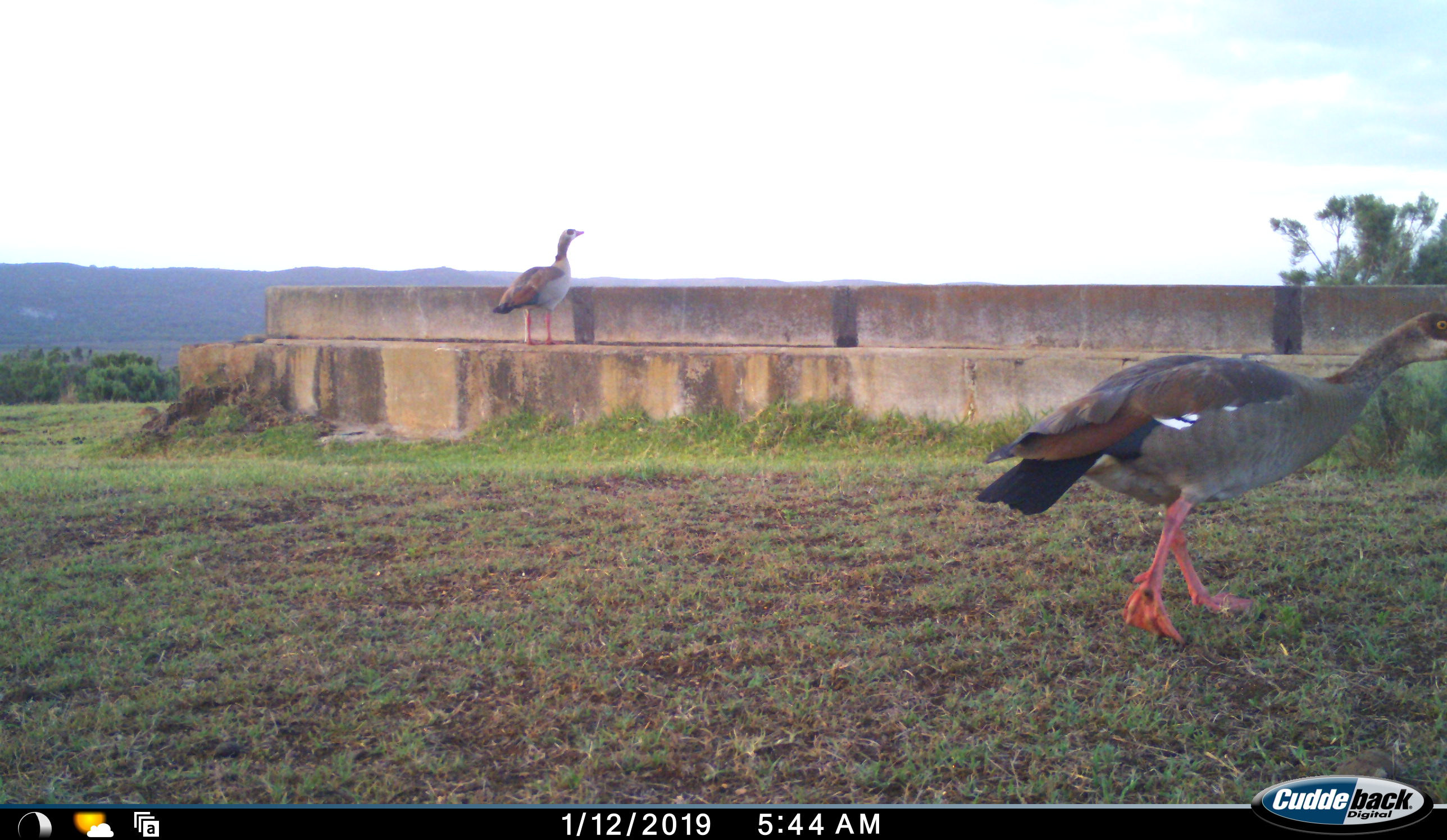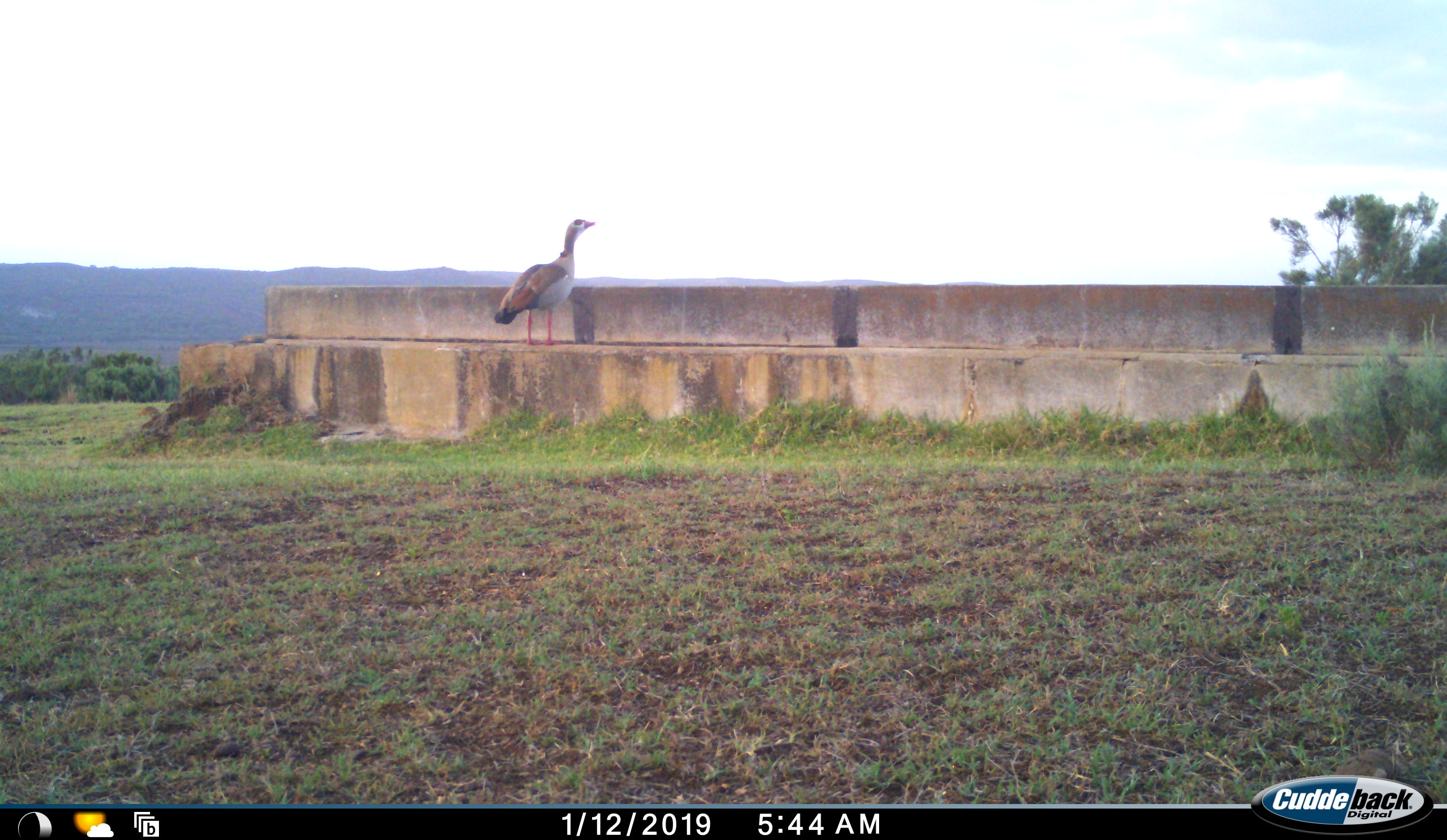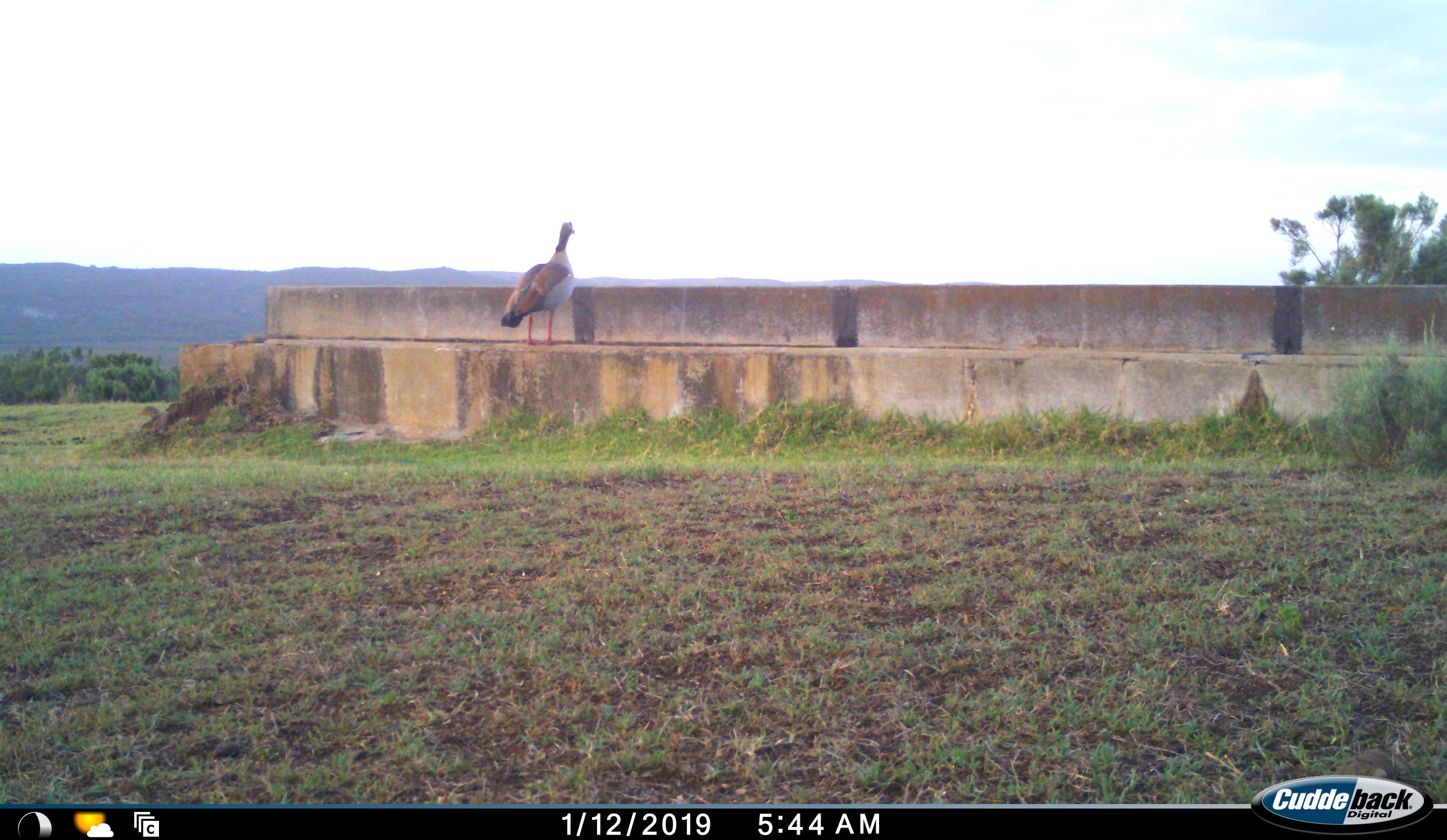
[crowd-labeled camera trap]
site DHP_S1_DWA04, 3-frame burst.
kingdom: Animalia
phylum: Chordata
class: Aves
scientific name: Aves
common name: bird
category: birdother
Birdother (bird) (Aves), count 2. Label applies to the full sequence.